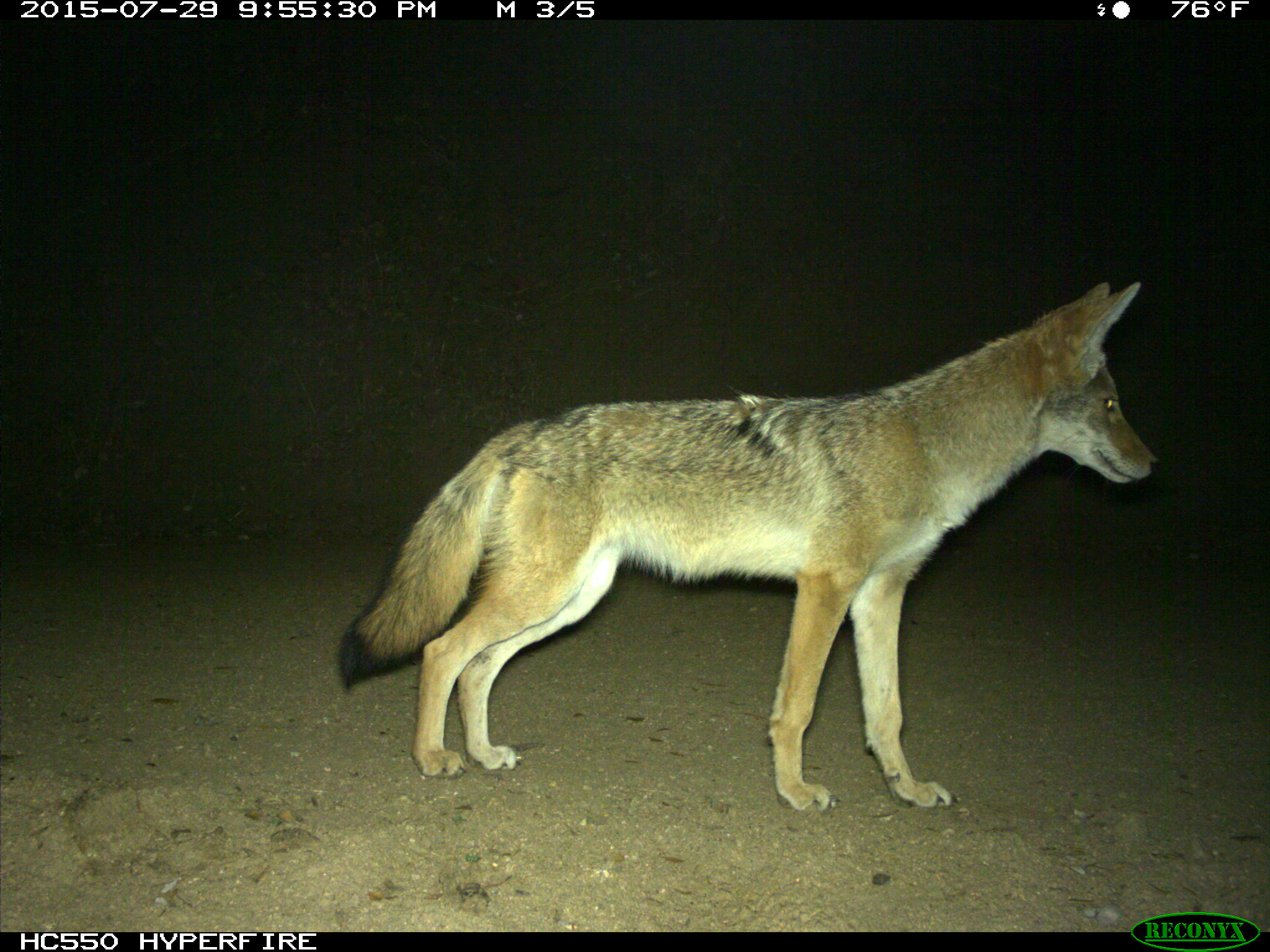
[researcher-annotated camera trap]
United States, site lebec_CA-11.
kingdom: Animalia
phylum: Chordata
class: Mammalia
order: Carnivora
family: Canidae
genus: Canis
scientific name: Canis latrans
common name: coyote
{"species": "Canis latrans (coyote)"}